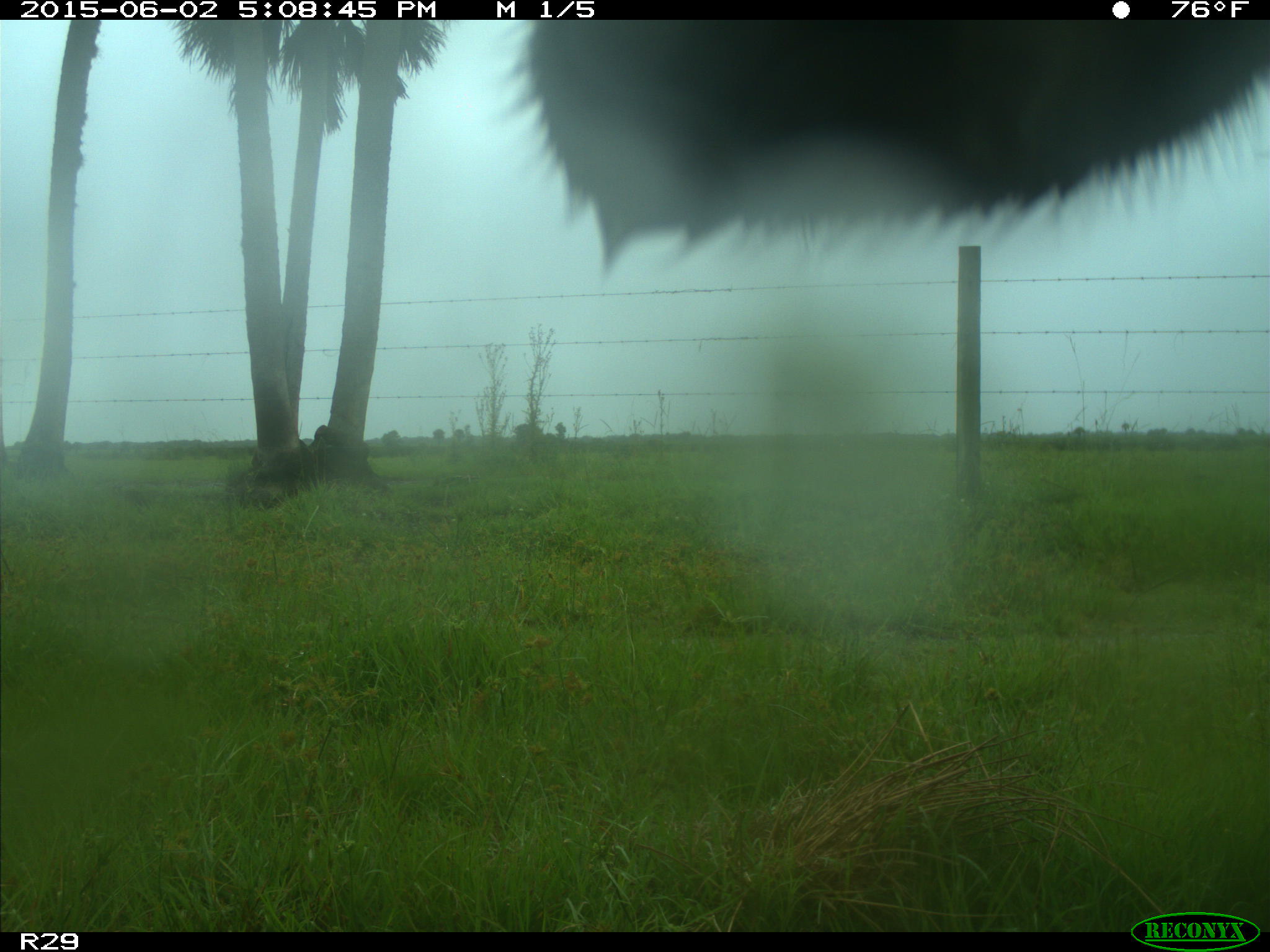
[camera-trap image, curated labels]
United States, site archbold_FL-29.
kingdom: Animalia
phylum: Chordata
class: Mammalia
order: Artiodactyla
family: Bovidae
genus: Bos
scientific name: Bos taurus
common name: domestic cow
Bos taurus (domestic cow).